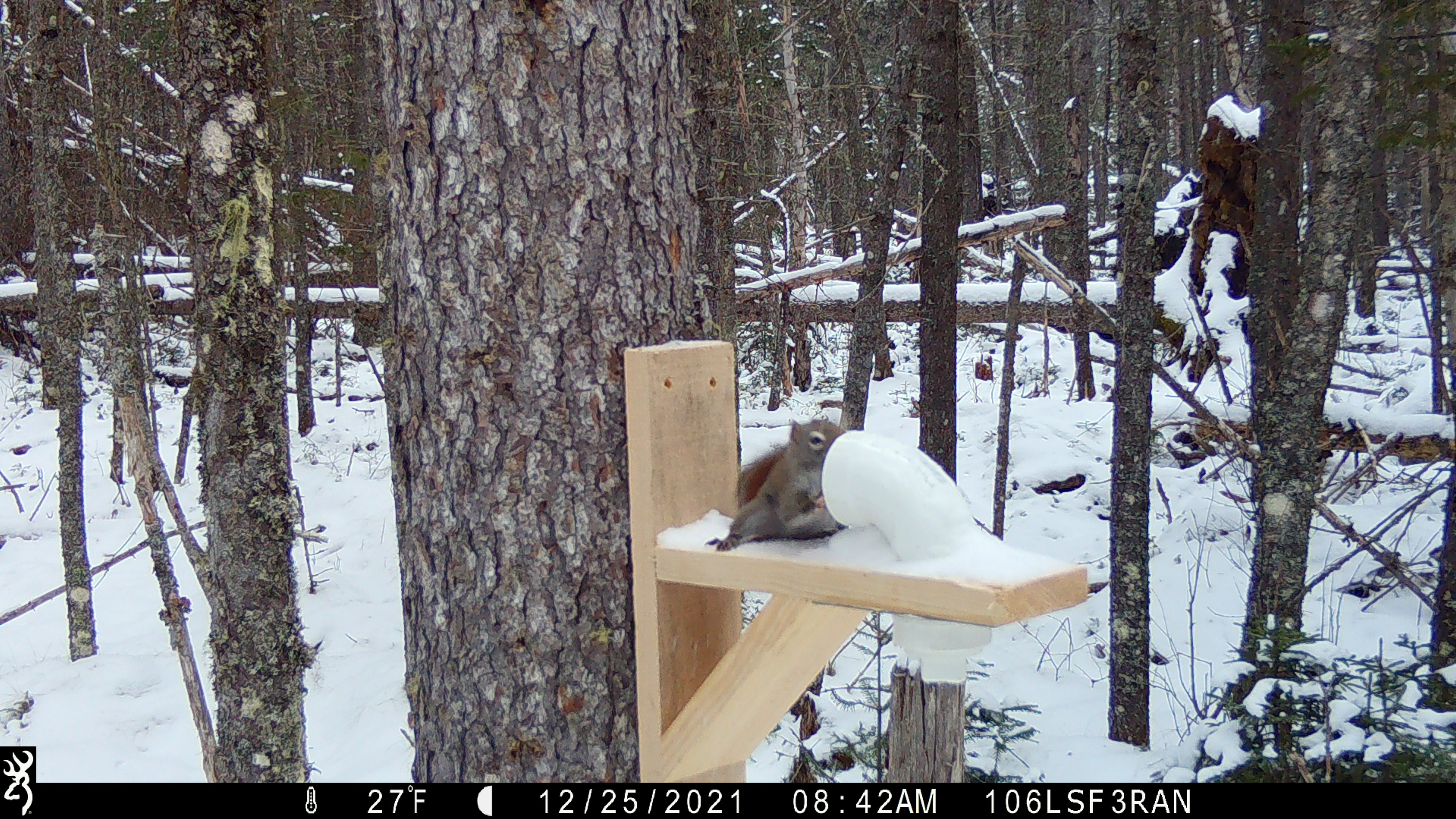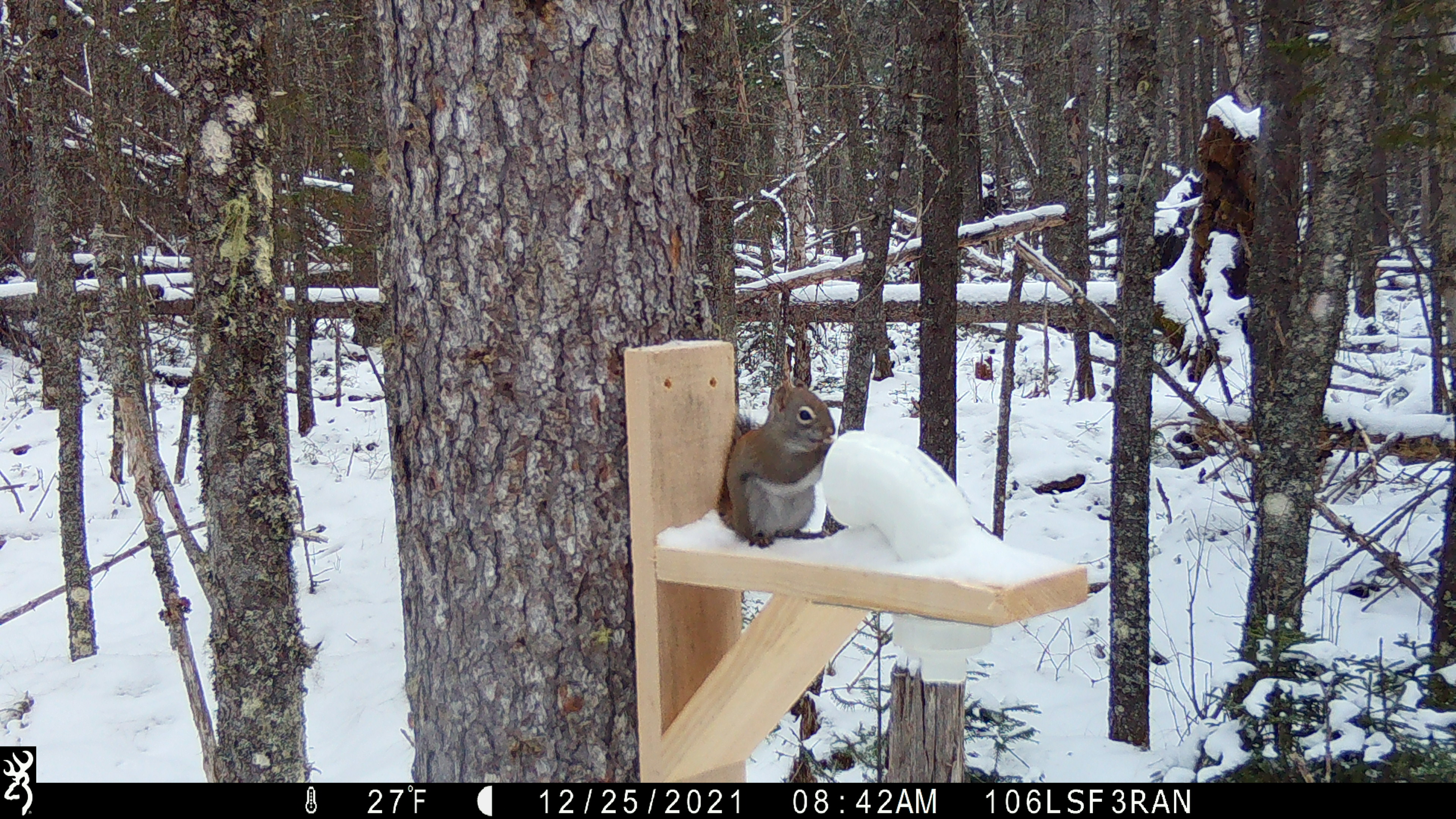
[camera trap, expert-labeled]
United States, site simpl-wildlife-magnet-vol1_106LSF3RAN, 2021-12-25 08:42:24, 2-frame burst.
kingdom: Animalia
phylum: Chordata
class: Mammalia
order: Rodentia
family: Sciuridae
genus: Tamiasciurus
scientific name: Tamiasciurus hudsonicus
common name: red squirrel